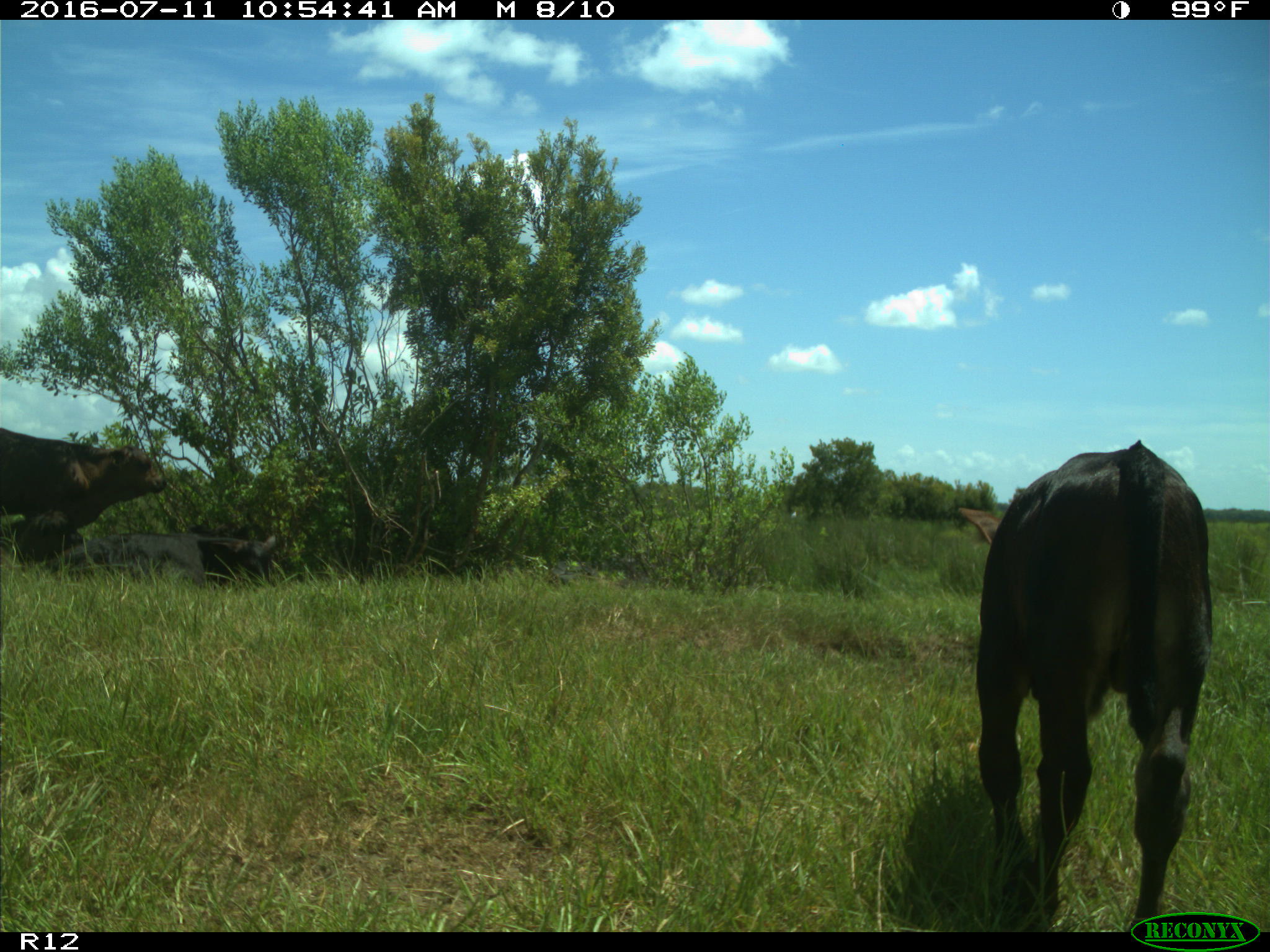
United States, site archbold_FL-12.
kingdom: Animalia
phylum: Chordata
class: Mammalia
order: Artiodactyla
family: Bovidae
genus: Bos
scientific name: Bos taurus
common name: domestic cow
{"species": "Bos taurus (domestic cow)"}